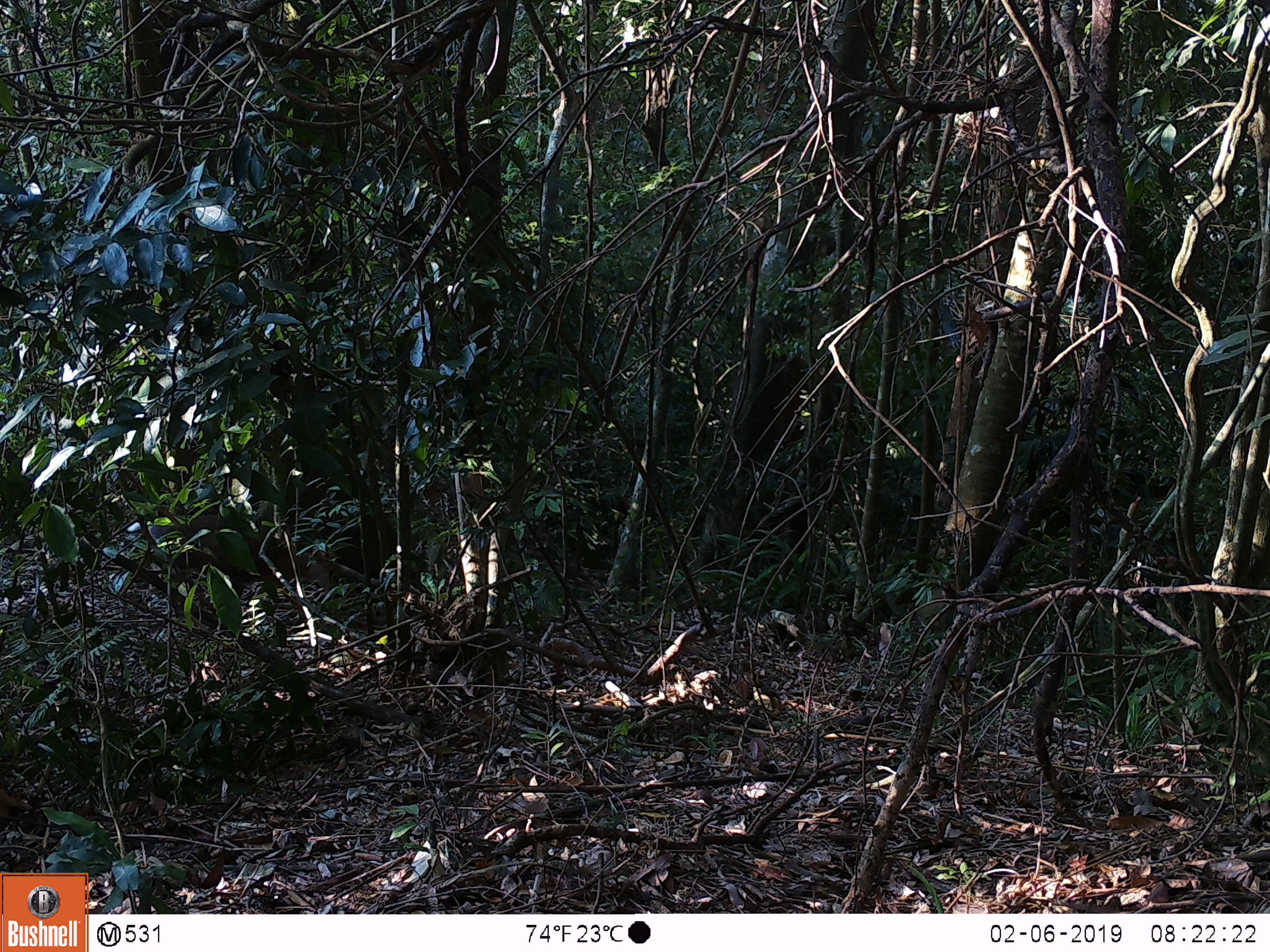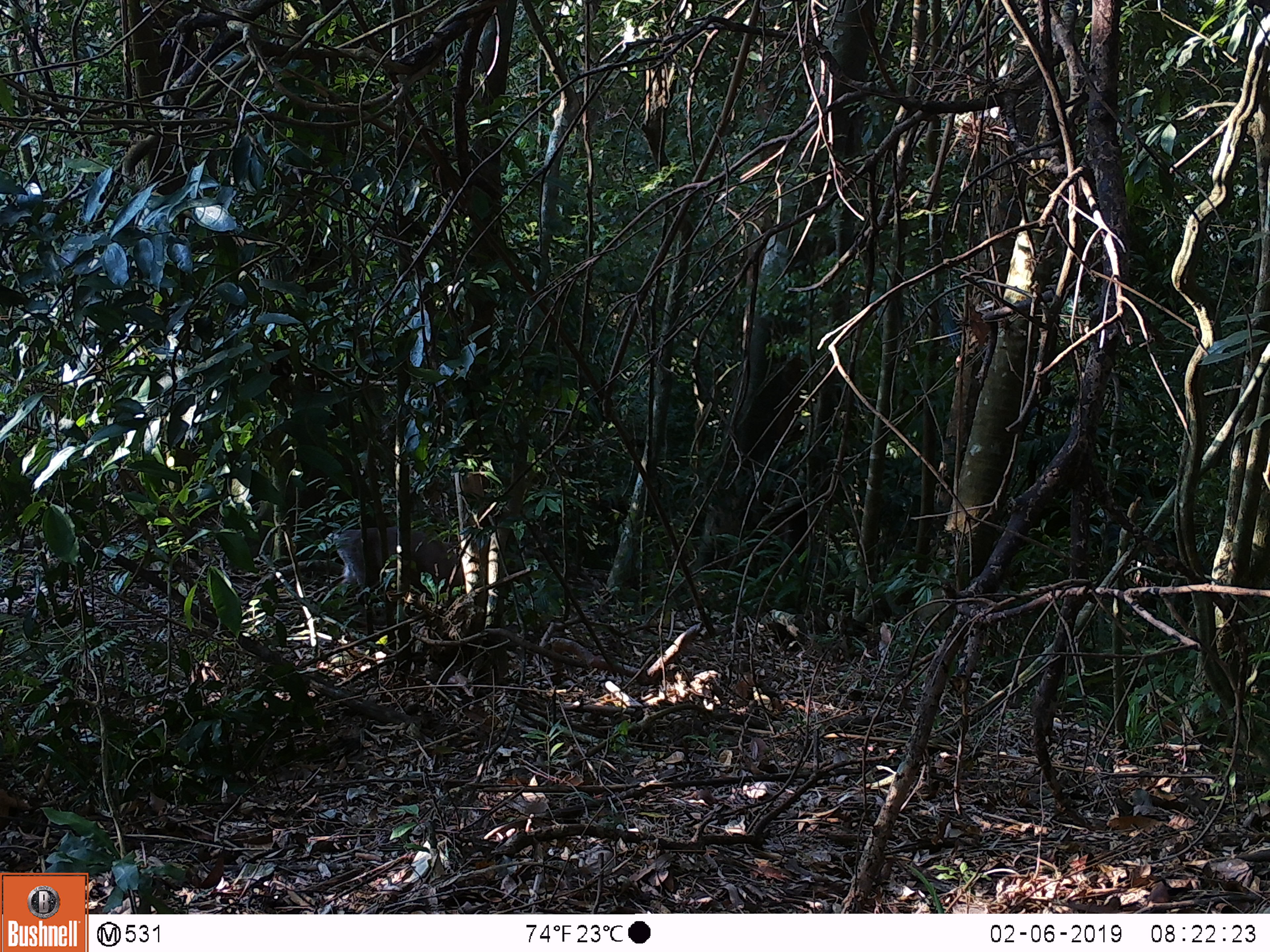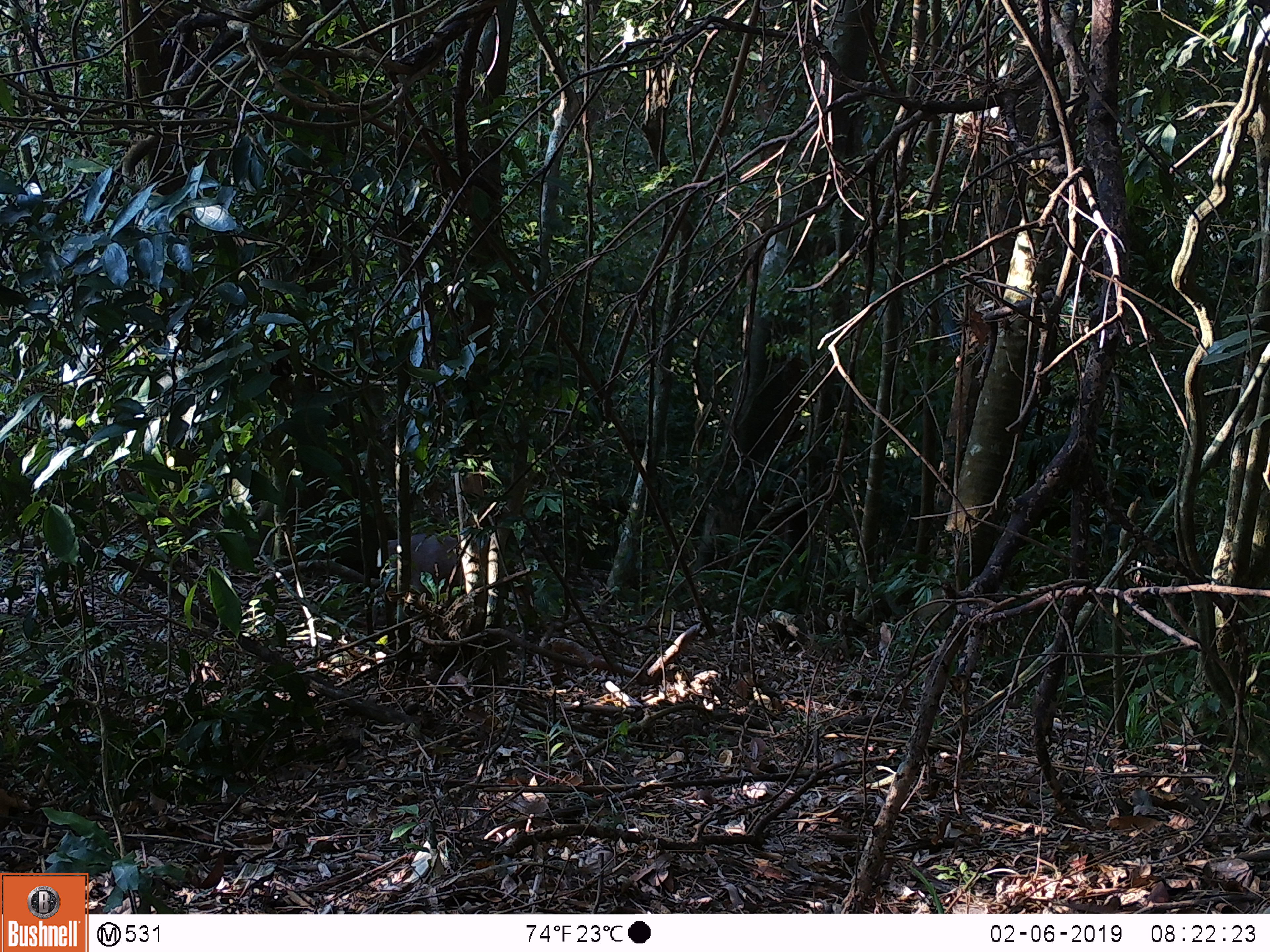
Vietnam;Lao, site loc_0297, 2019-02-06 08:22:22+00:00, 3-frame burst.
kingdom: Animalia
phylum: Chordata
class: Mammalia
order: Artiodactyla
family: Cervidae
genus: Muntiacus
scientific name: Muntiacus rooseveltorum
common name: roosevelt's muntjac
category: roosevelts muntjac group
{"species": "roosevelts muntjac group (roosevelt's muntjac) (Muntiacus rooseveltorum)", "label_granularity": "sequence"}